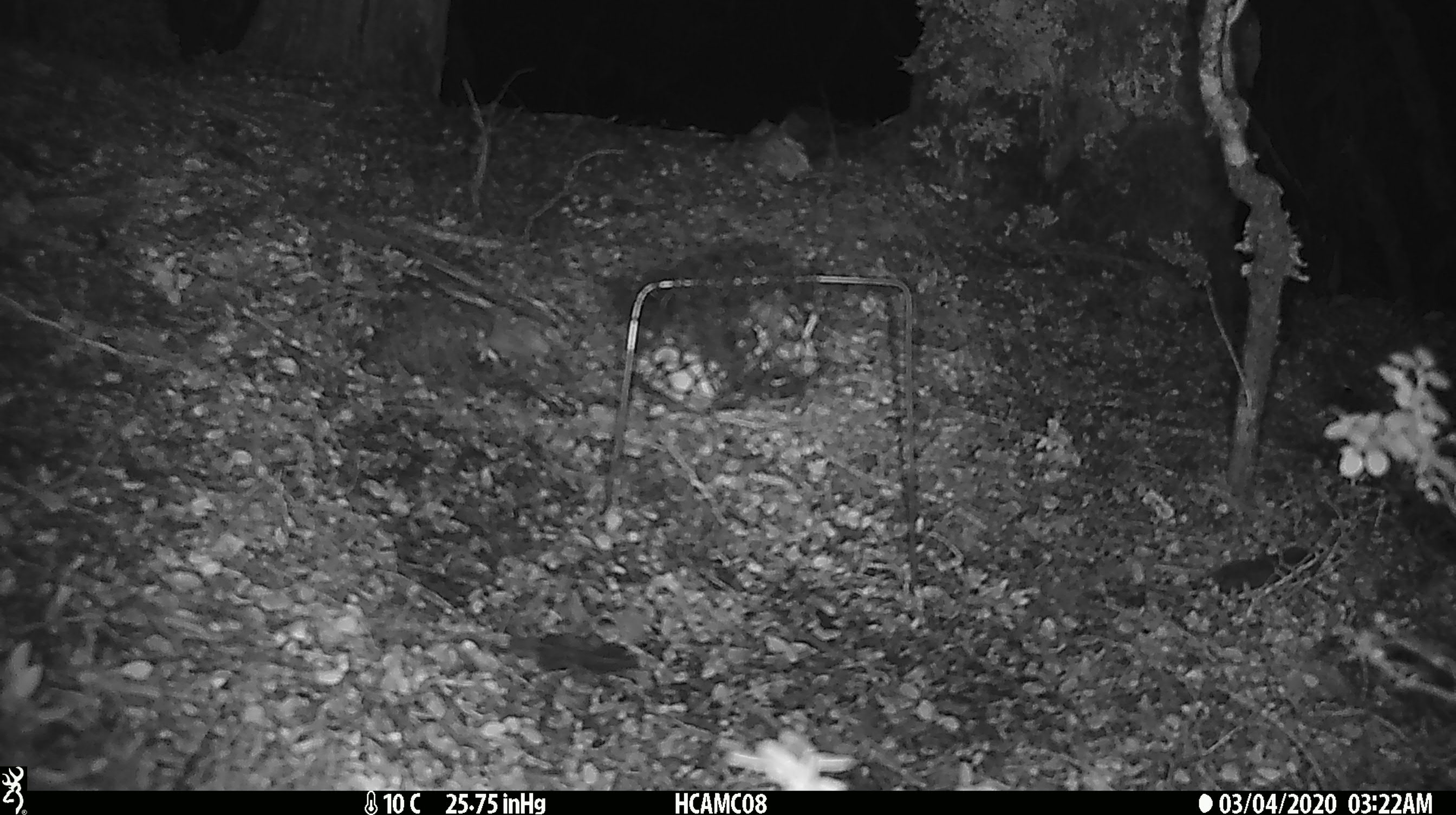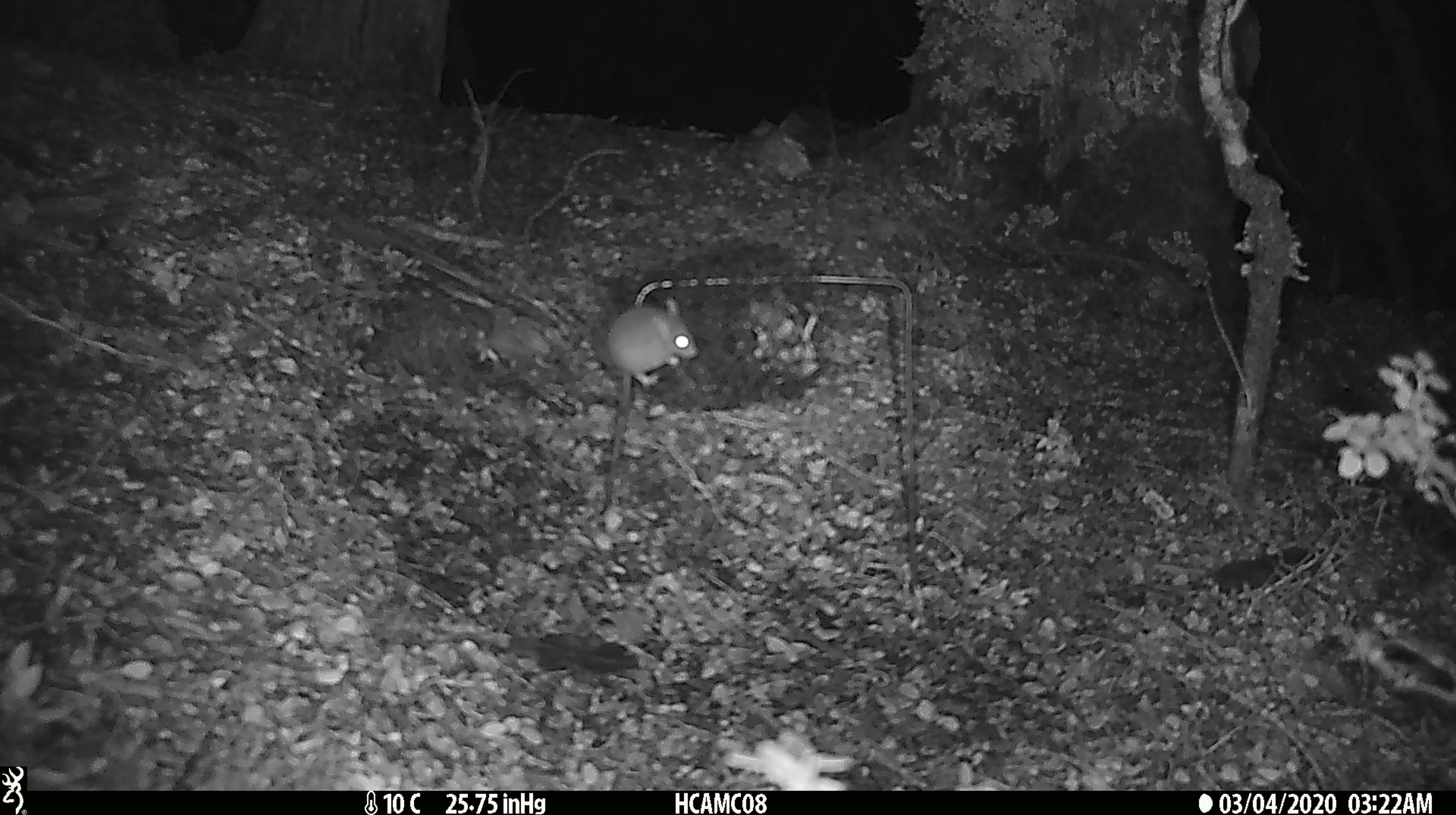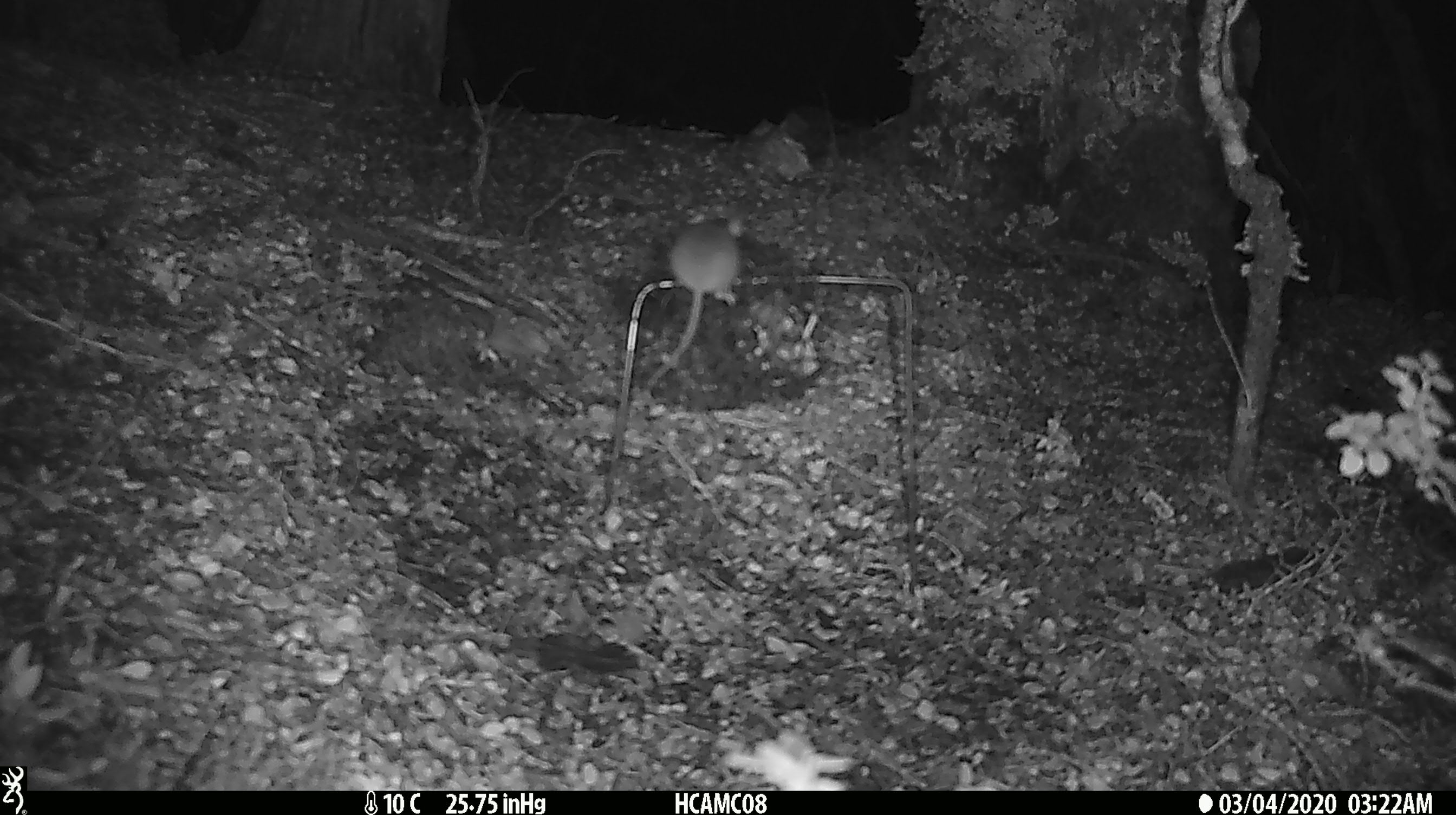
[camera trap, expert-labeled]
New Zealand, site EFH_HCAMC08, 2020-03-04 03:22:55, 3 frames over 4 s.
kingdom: Animalia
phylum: Chordata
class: Mammalia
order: Rodentia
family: Muridae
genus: Mus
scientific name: Mus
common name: mouse